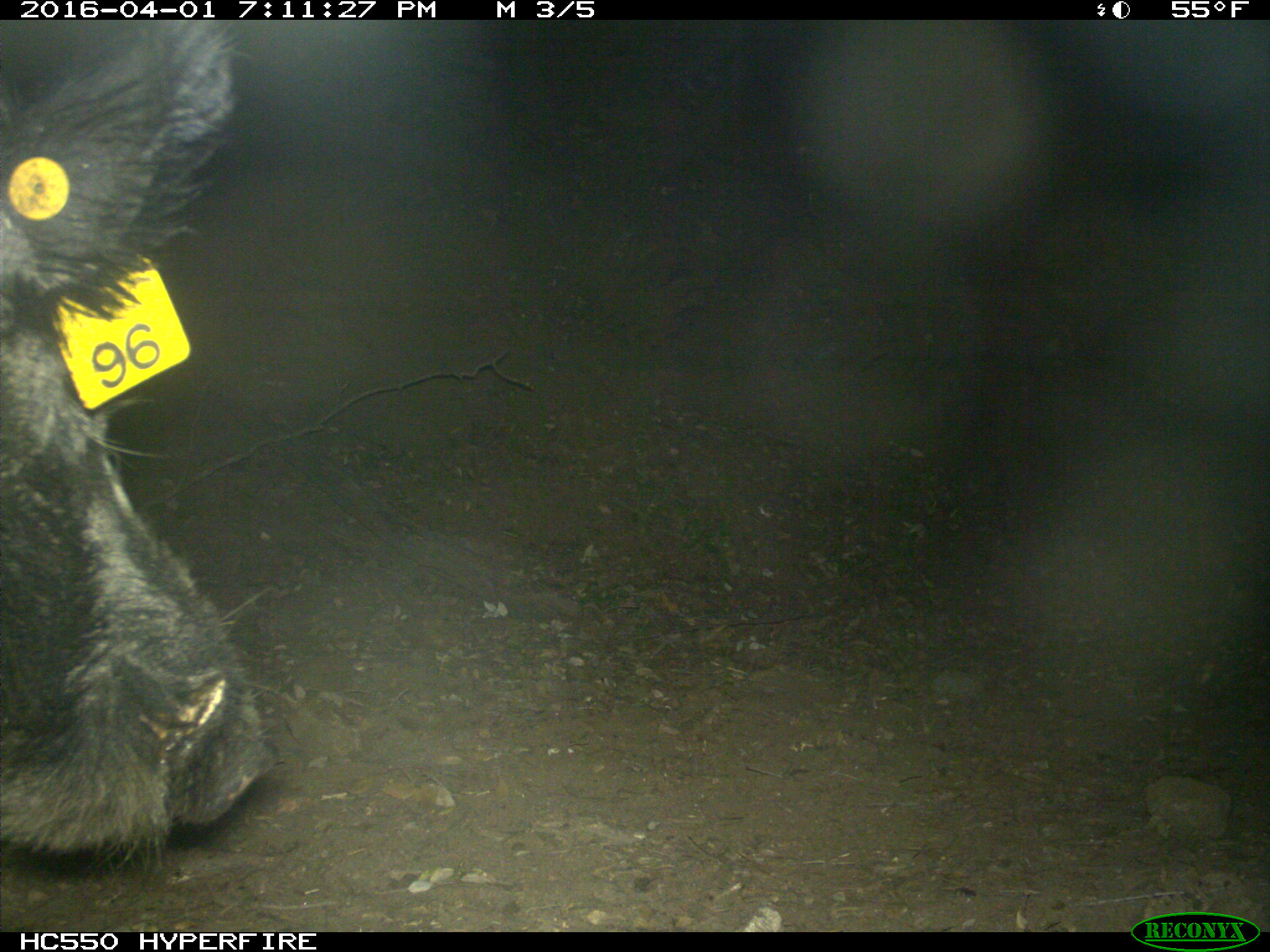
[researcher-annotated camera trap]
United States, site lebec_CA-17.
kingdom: Animalia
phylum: Chordata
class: Mammalia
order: Artiodactyla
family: Suidae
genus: Sus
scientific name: Sus scrofa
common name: wild boar